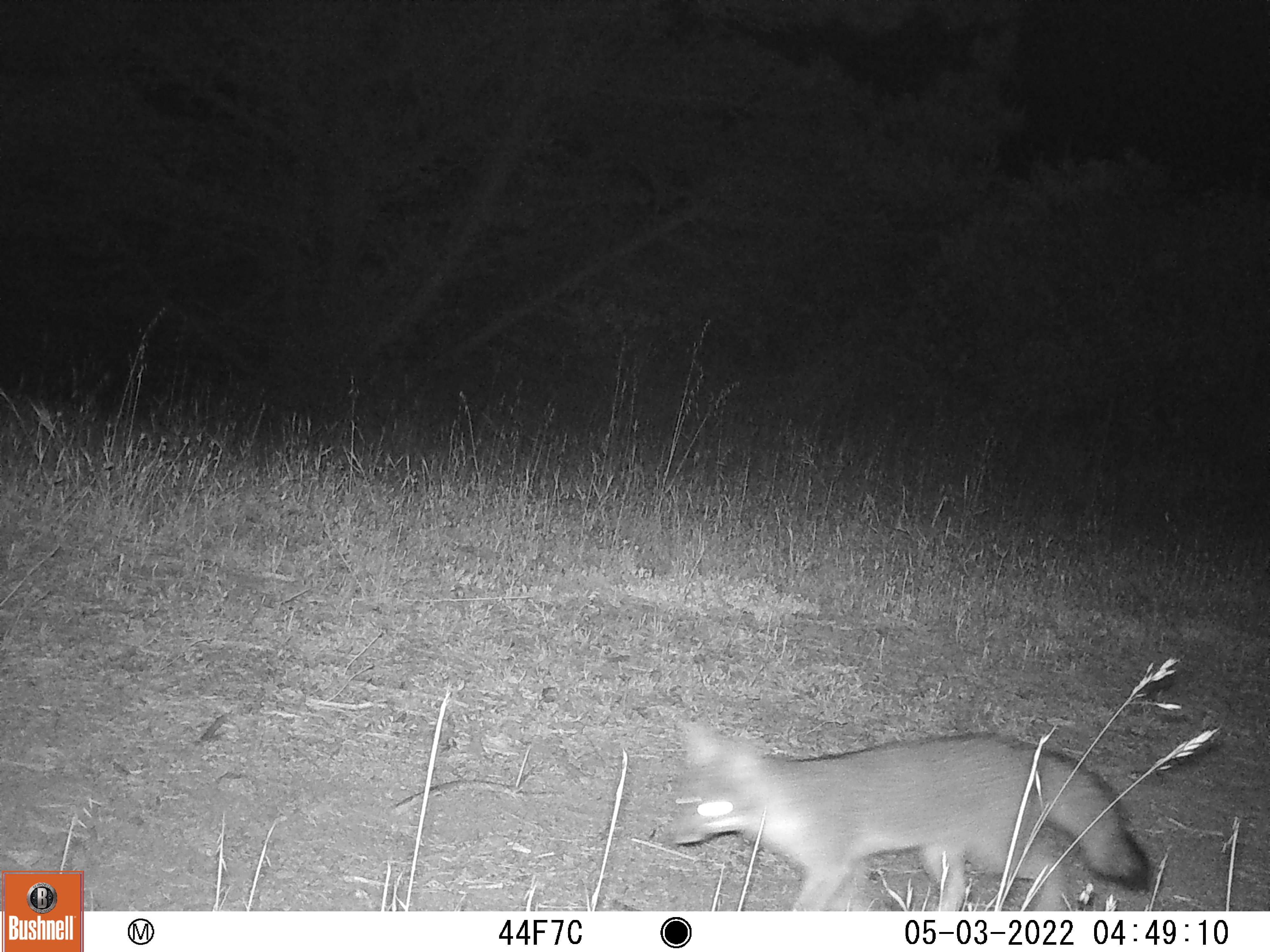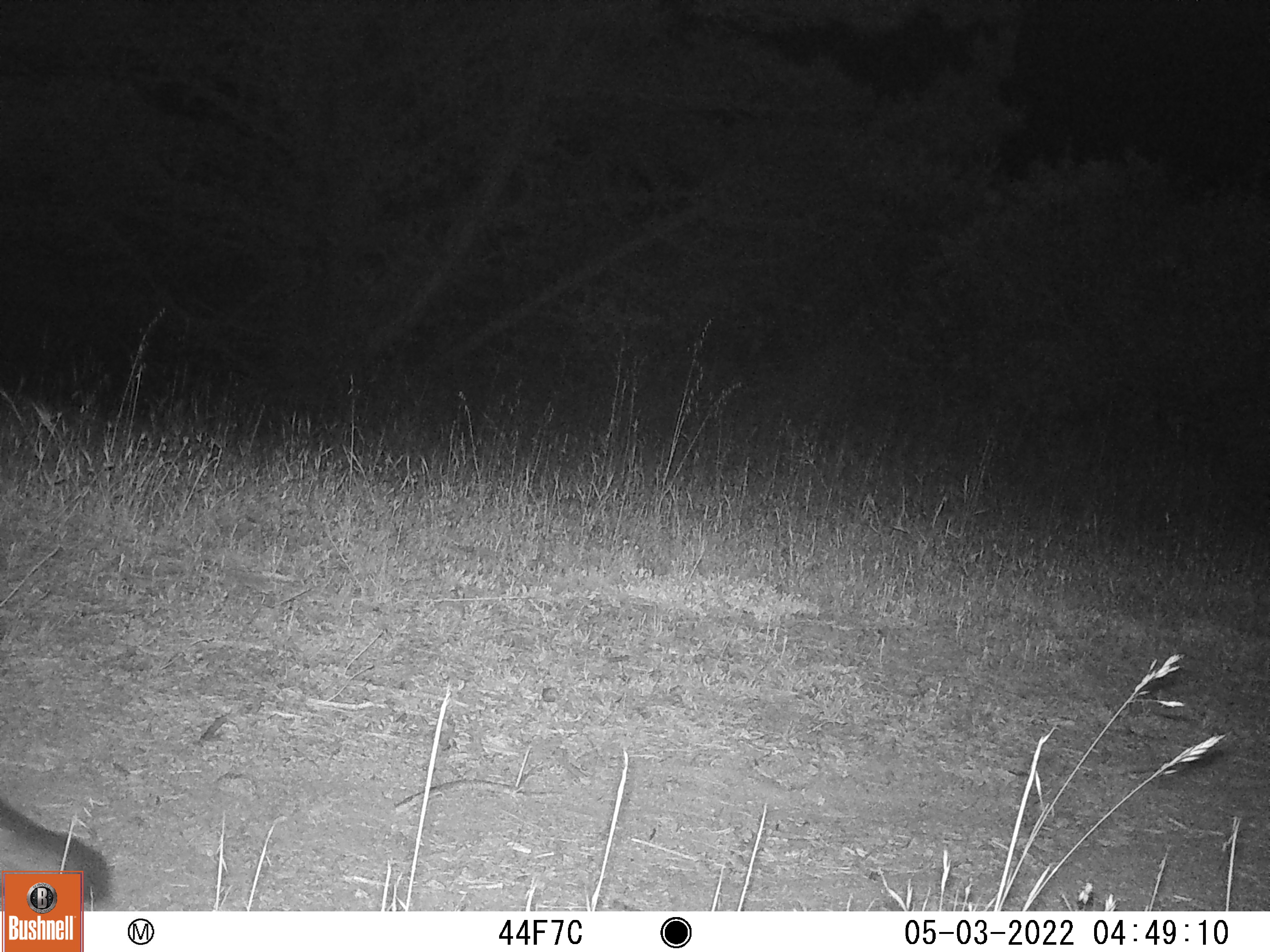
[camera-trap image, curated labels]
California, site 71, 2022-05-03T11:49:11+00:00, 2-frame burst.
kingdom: Animalia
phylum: Chordata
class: Mammalia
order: Carnivora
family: Canidae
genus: Urocyon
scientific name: Urocyon cinereoargenteus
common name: gray fox